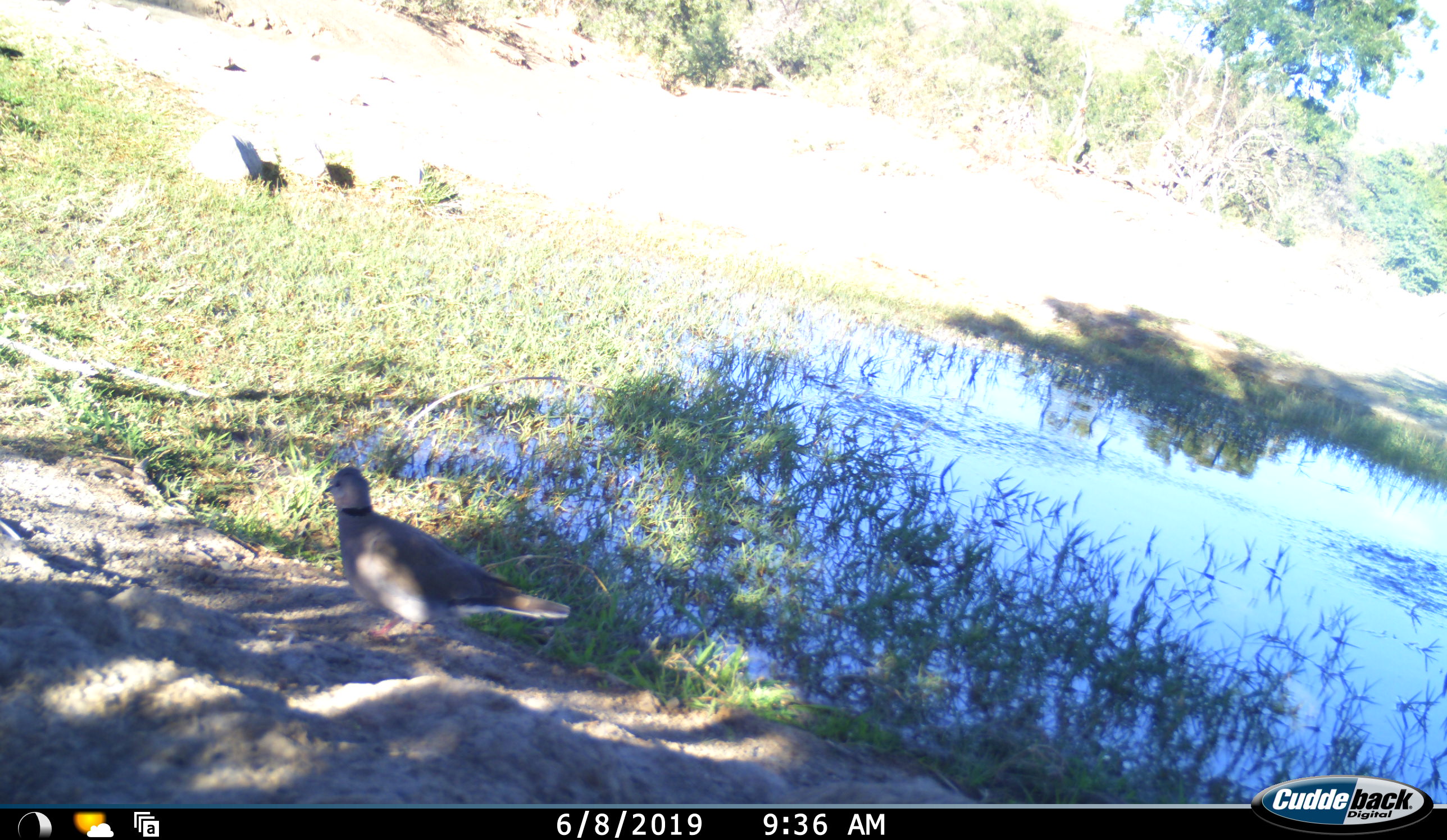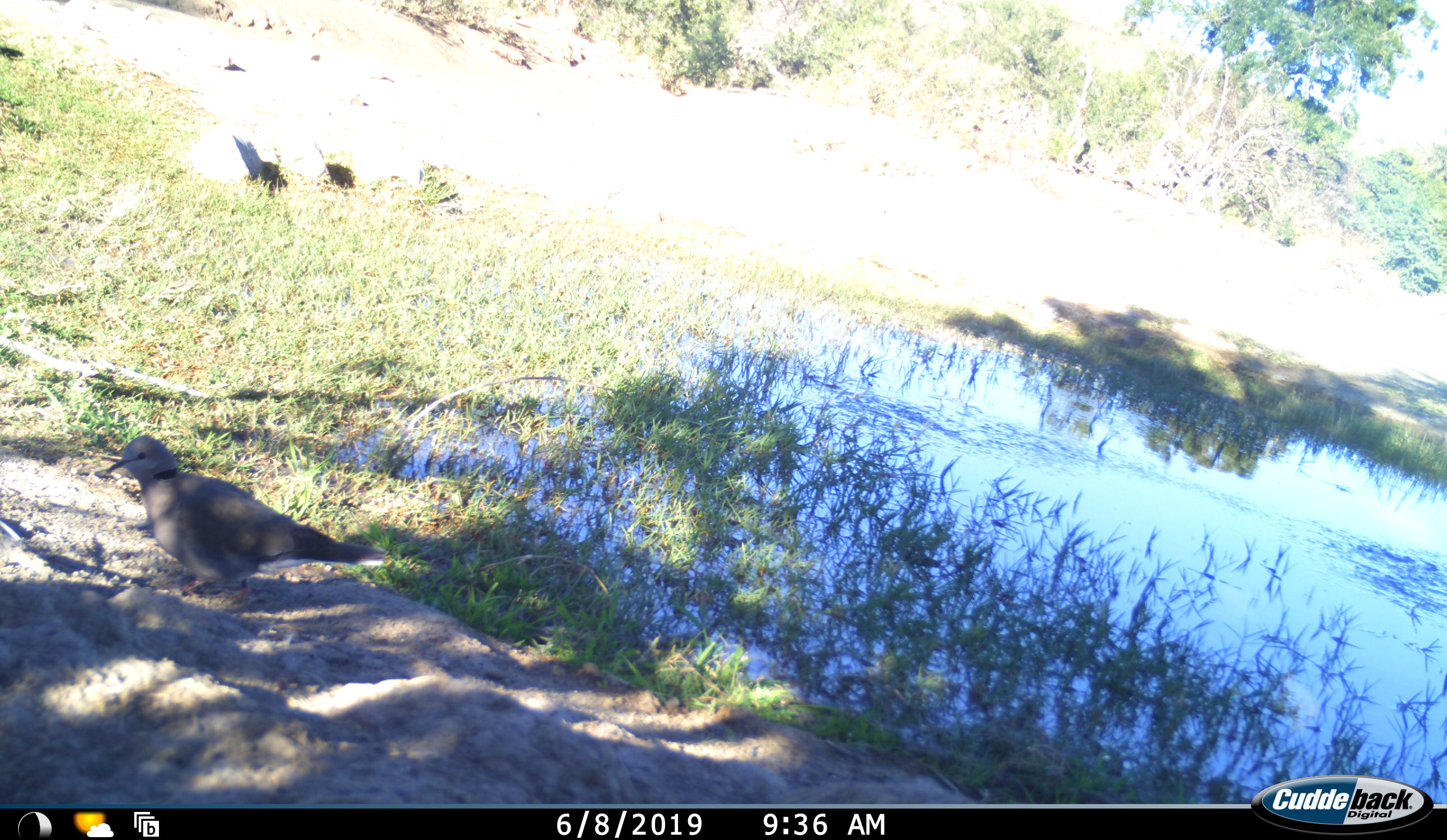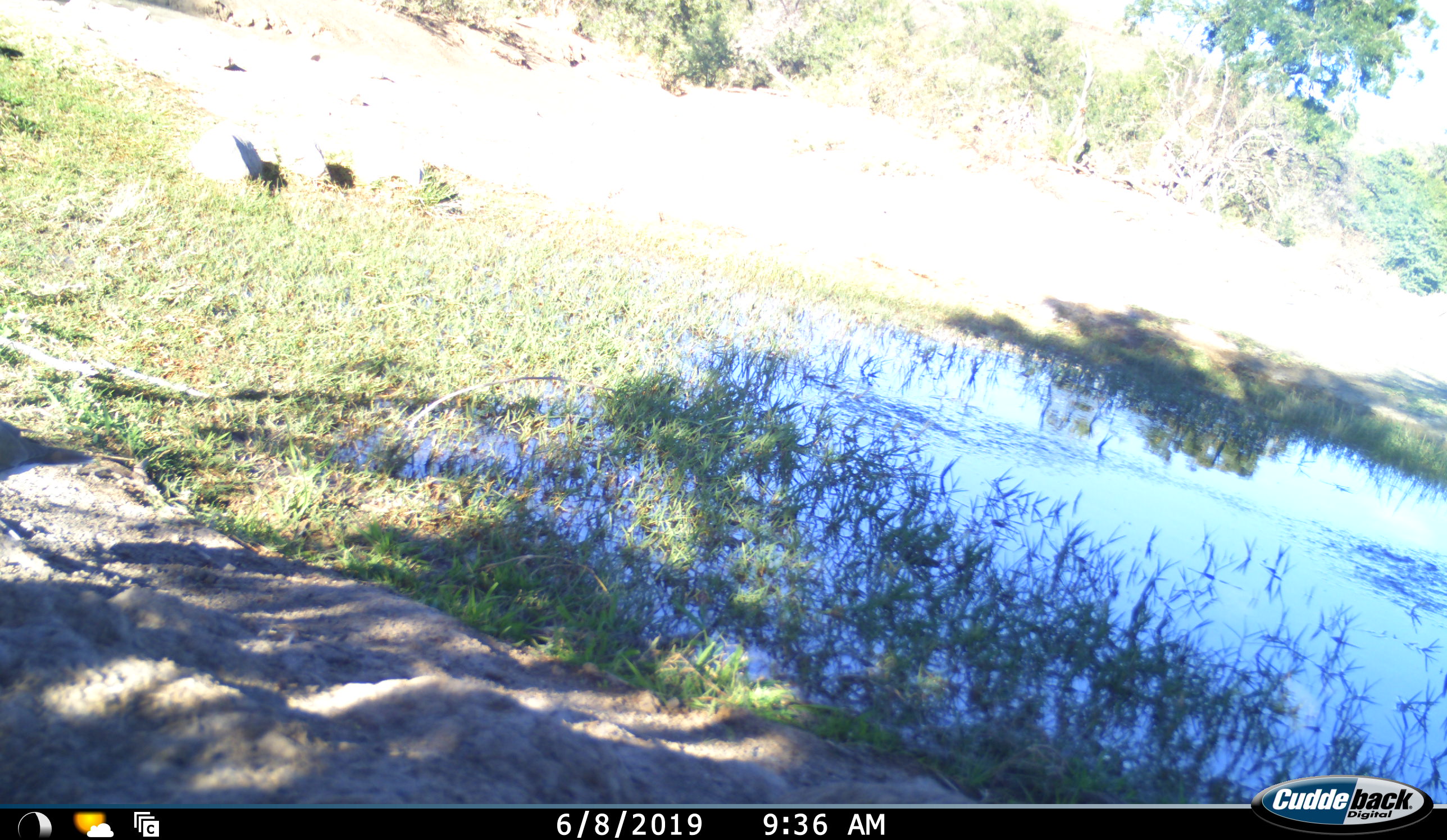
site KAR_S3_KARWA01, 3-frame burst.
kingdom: Animalia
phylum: Chordata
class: Aves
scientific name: Aves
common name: bird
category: birdother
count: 1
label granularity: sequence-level